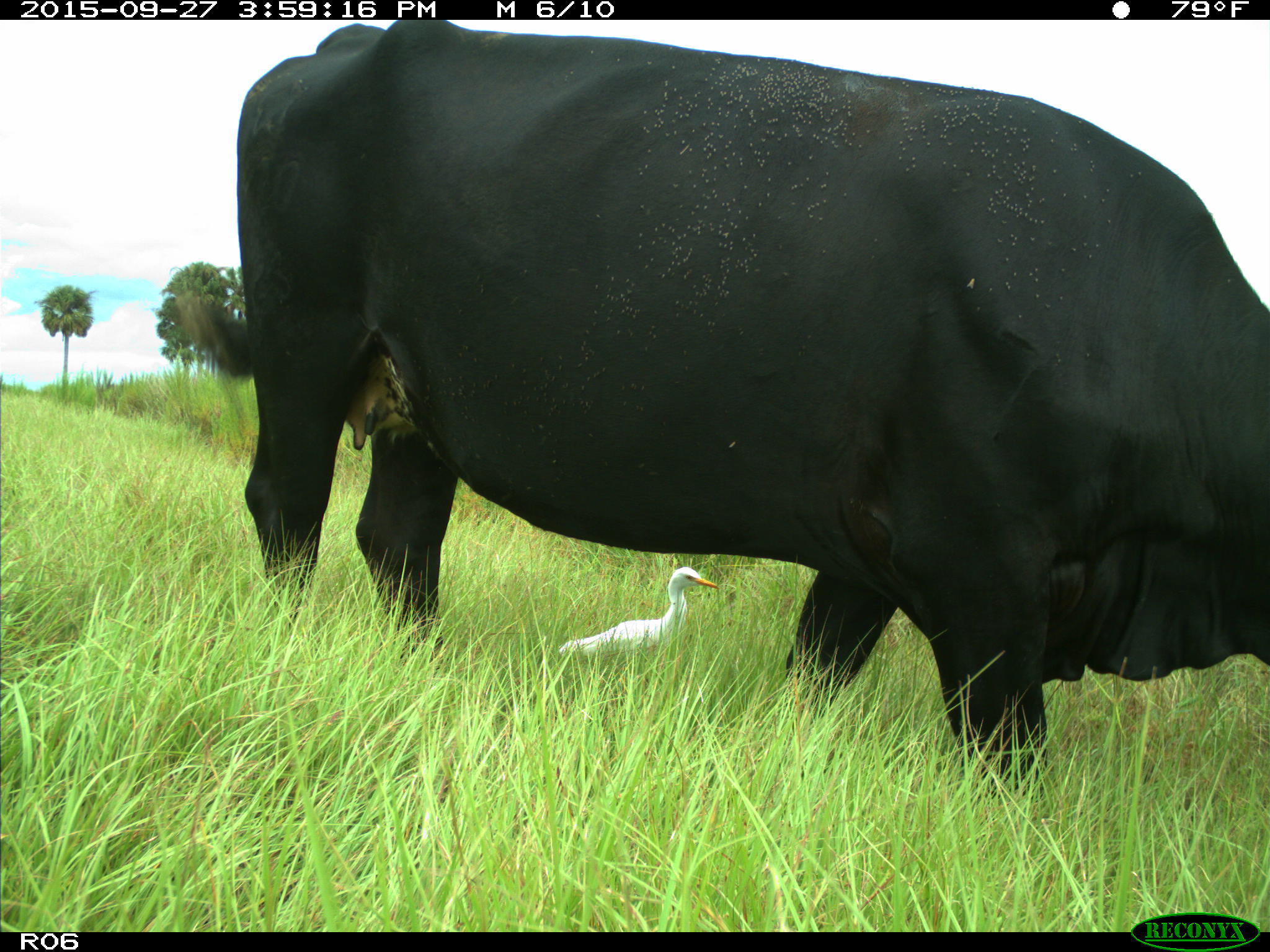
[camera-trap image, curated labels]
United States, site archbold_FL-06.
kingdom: Animalia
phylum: Chordata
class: Mammalia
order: Artiodactyla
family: Bovidae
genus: Bos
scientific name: Bos taurus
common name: domestic cow